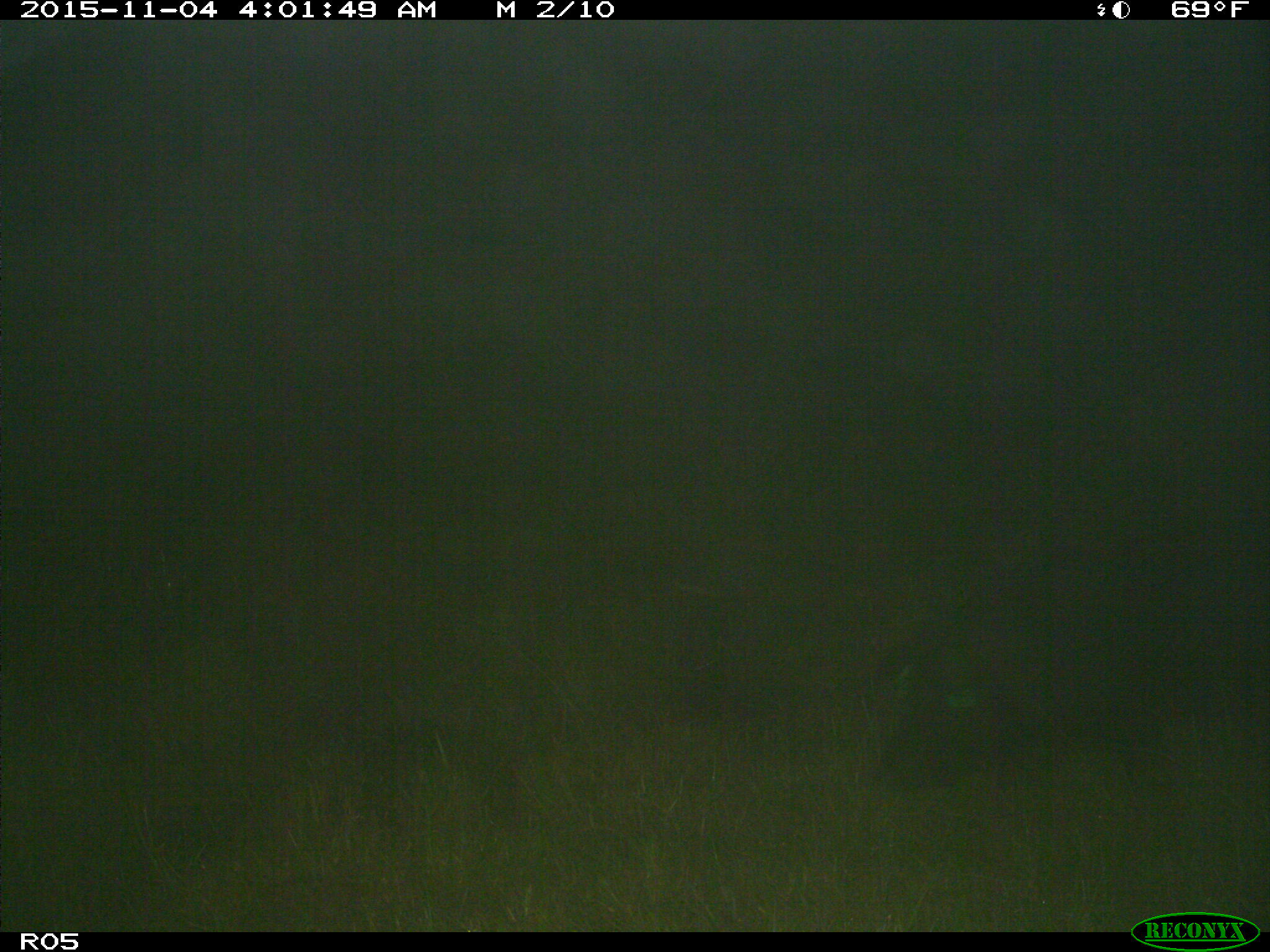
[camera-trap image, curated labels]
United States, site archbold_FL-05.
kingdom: Animalia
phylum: Chordata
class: Mammalia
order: Artiodactyla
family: Suidae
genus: Sus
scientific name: Sus scrofa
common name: wild boar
Sus scrofa (wild boar).